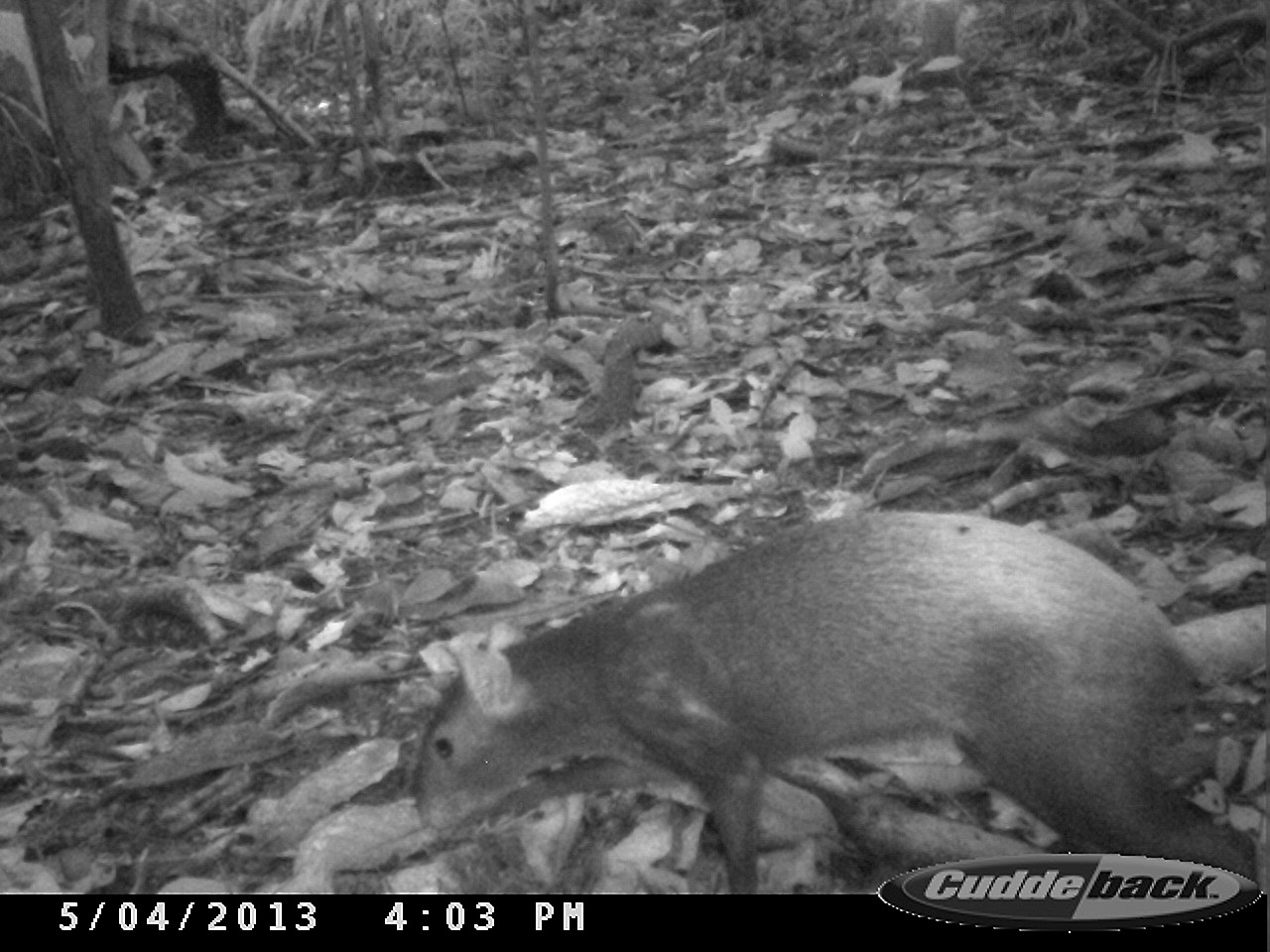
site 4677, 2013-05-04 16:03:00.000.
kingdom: Animalia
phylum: Chordata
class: Mammalia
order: Rodentia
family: Dasyproctidae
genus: Dasyprocta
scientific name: Dasyprocta leporina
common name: red-rumped agouti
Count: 1.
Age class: adult.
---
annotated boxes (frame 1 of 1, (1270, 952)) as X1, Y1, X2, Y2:
dasyprocta leporina: 410, 506, 1262, 892